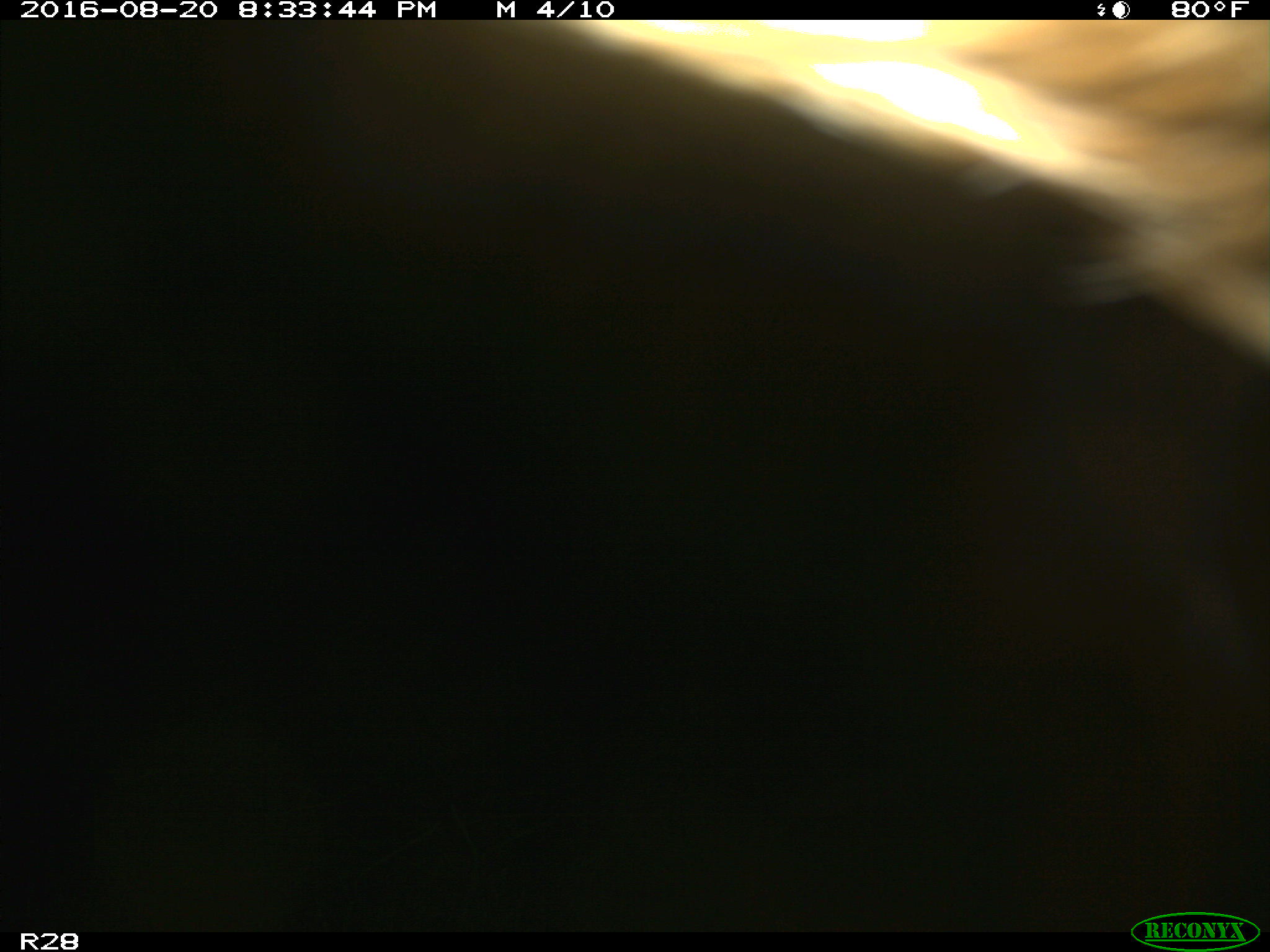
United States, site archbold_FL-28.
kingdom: Animalia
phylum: Chordata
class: Mammalia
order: Artiodactyla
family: Bovidae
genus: Bos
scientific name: Bos taurus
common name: domestic cow